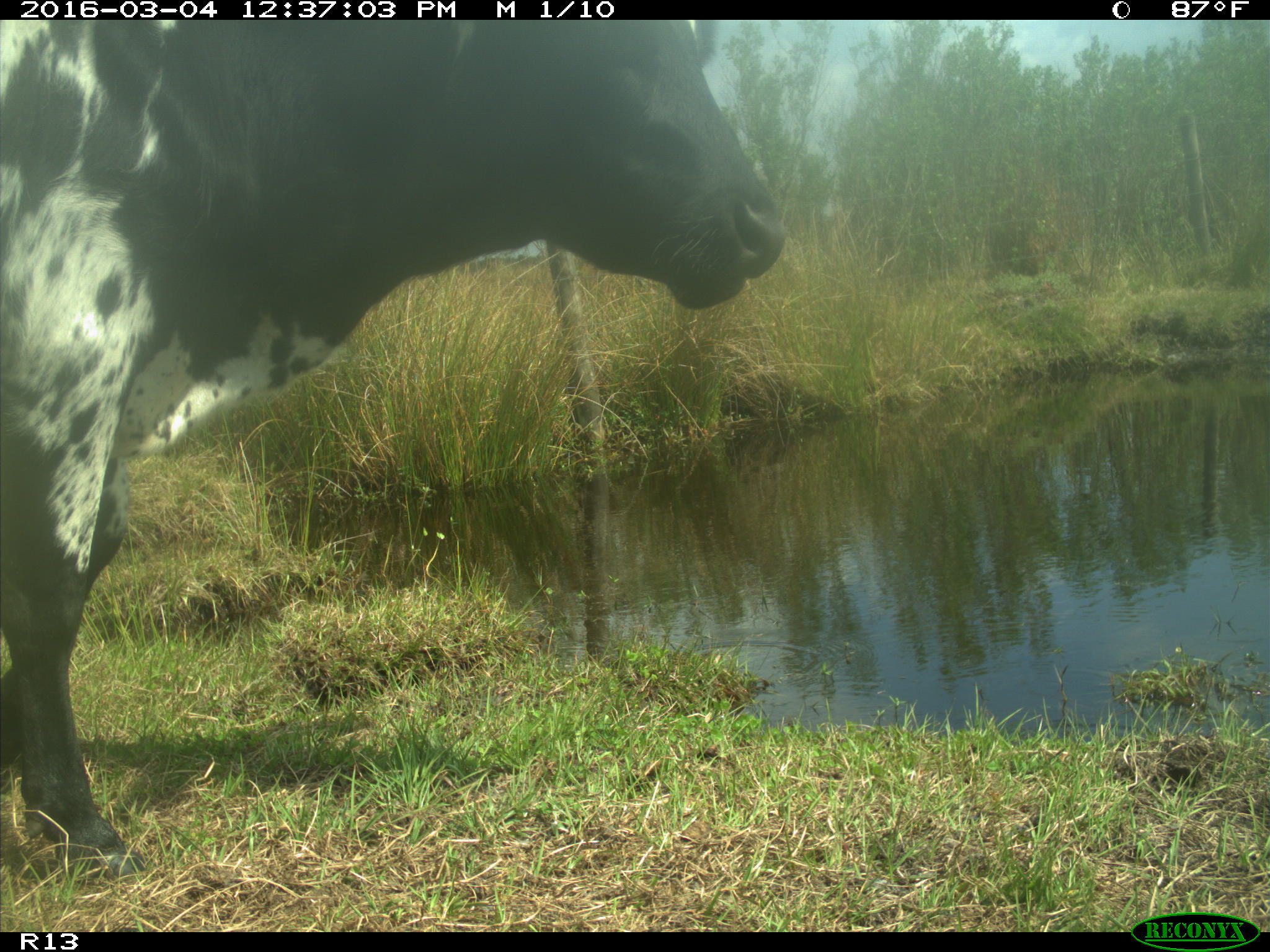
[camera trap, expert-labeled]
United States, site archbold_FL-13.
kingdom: Animalia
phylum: Chordata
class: Mammalia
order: Artiodactyla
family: Bovidae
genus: Bos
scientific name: Bos taurus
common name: domestic cow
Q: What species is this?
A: Bos taurus (domestic cow).